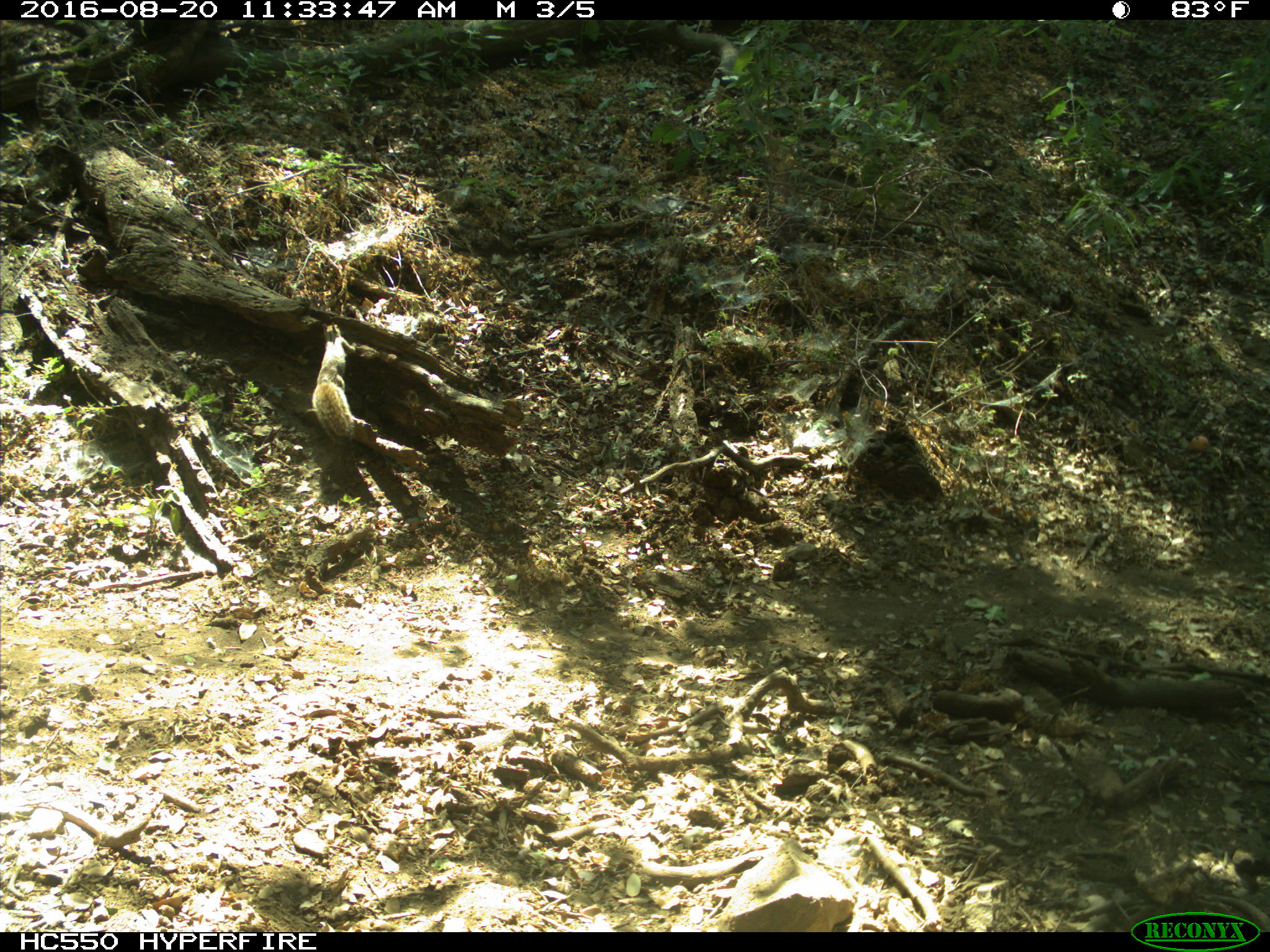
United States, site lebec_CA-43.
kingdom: Animalia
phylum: Chordata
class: Mammalia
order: Rodentia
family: Sciuridae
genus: Otospermophilus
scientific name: Otospermophilus beecheyi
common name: california ground squirrel